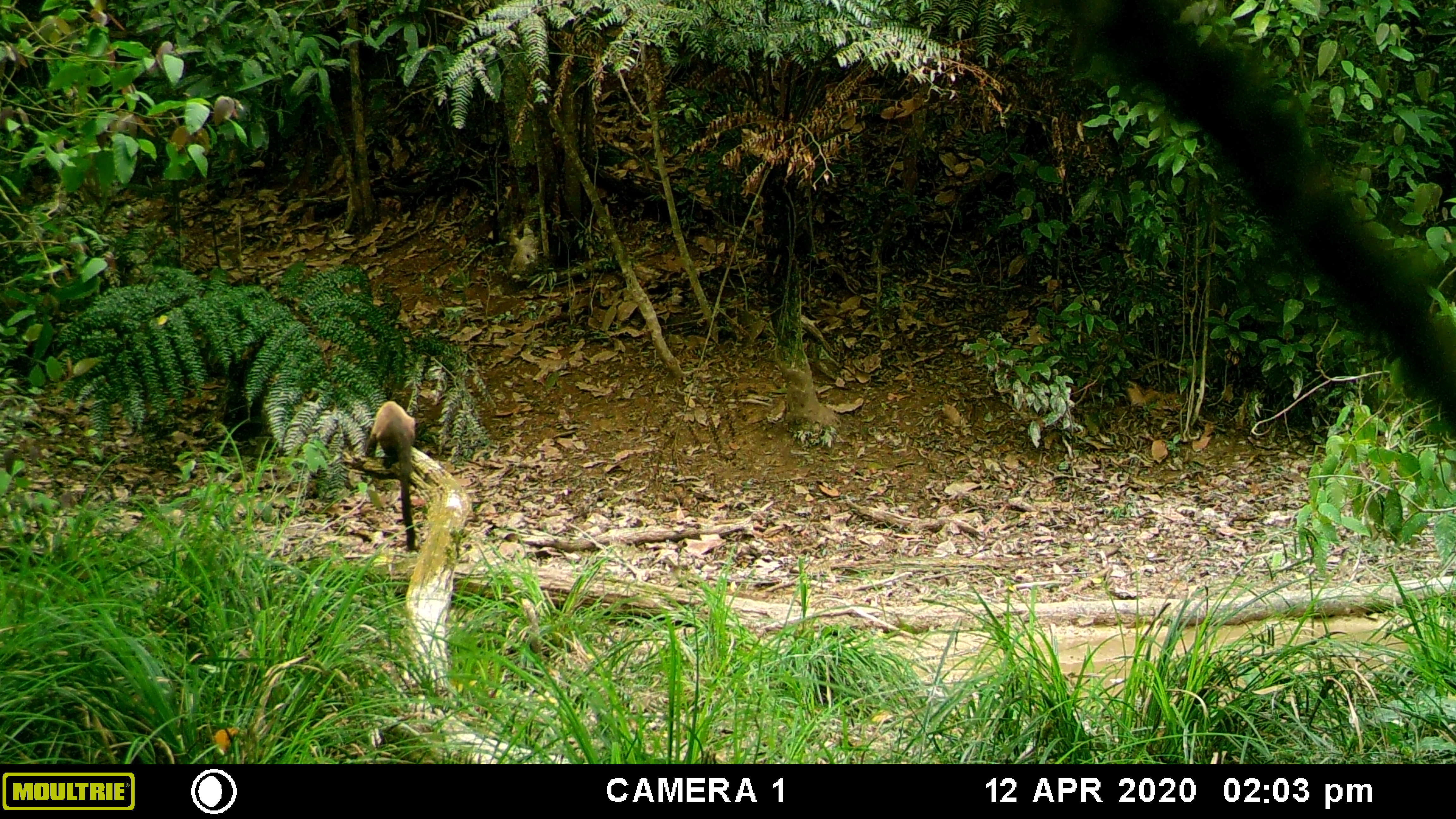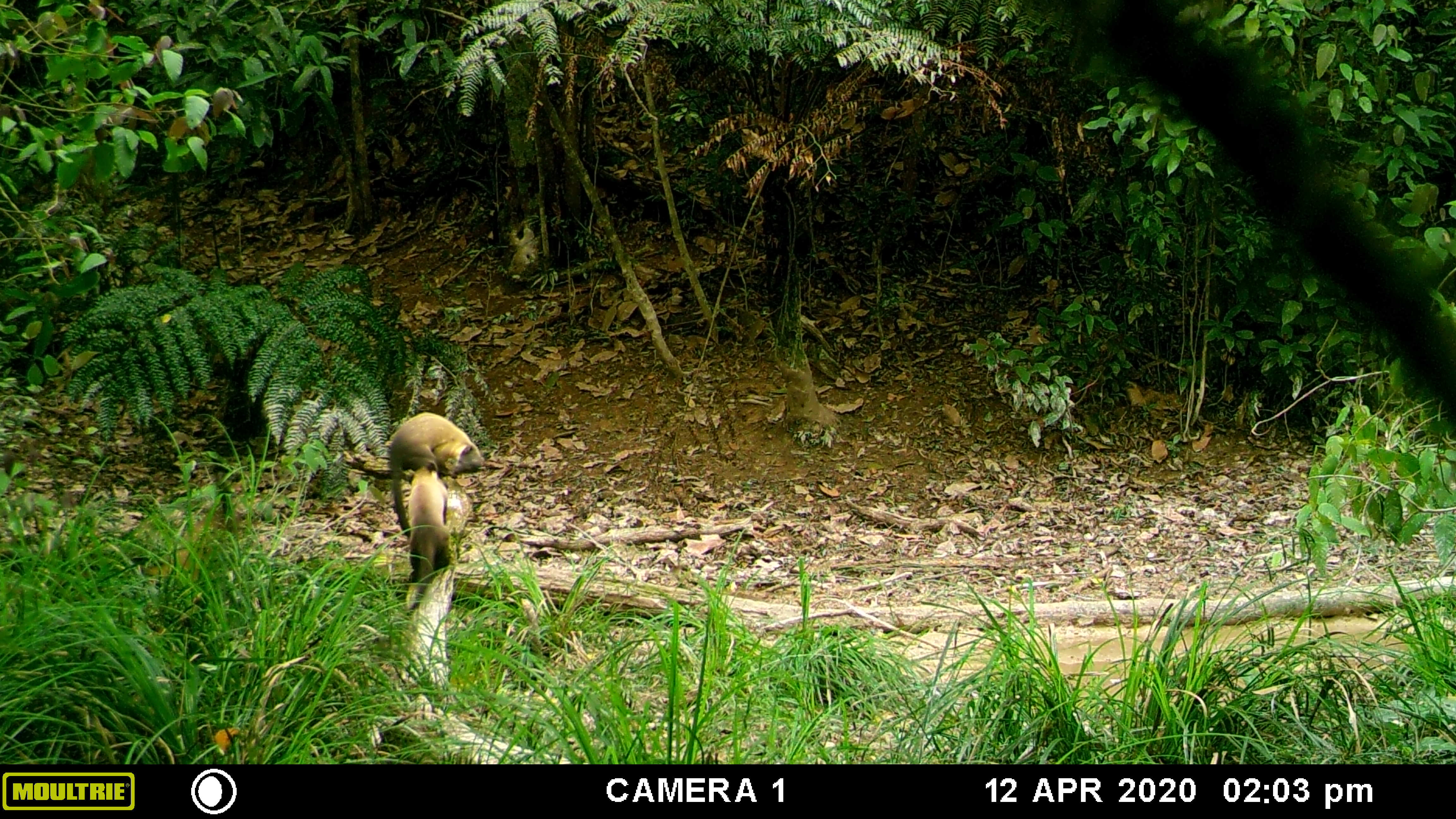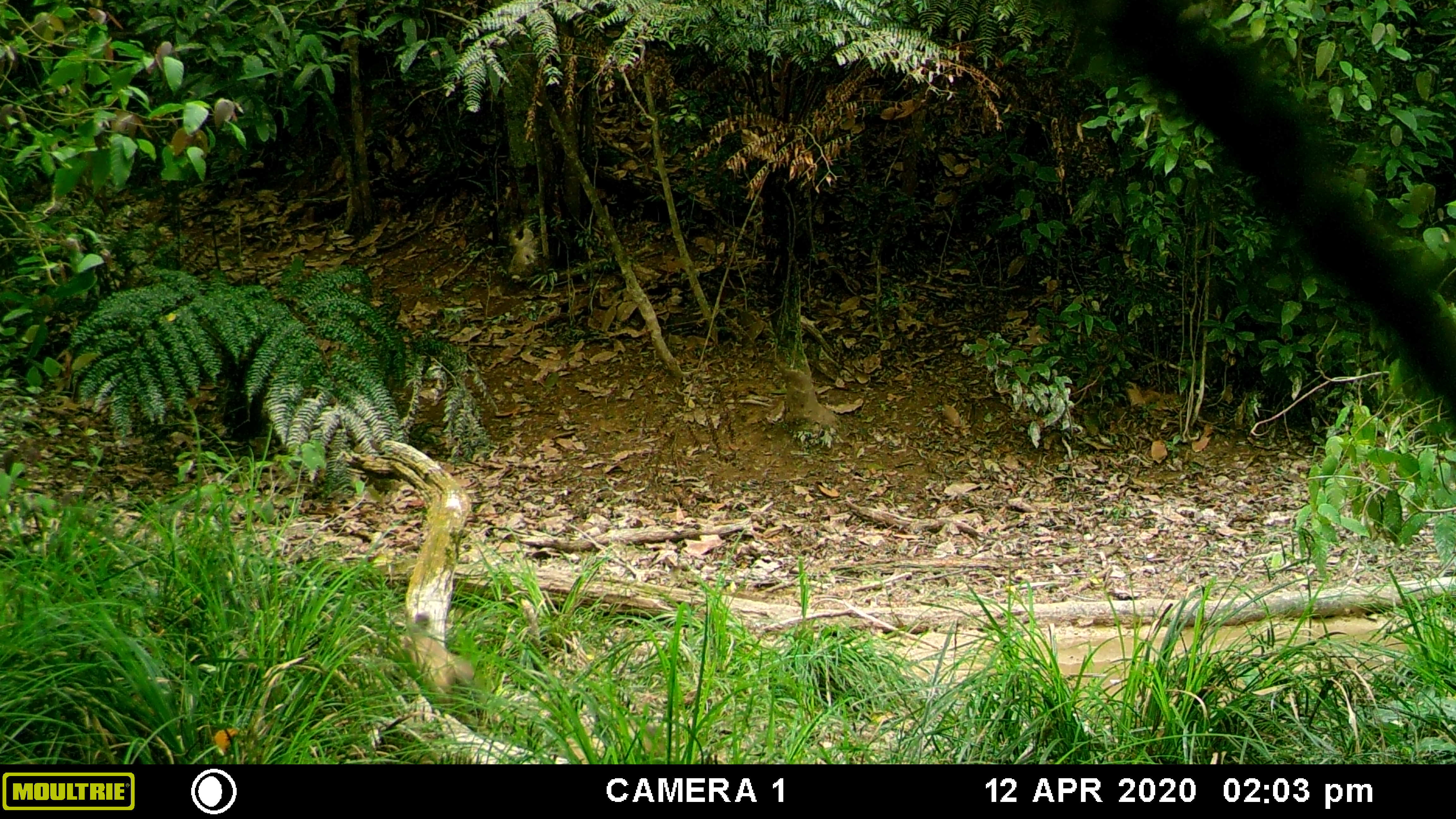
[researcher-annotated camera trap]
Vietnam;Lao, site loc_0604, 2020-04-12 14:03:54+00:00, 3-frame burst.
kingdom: Animalia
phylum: Chordata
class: Mammalia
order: Carnivora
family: Mustelidae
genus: Martes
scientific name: Martes flavigula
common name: yellow-throated marten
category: yellow throated marten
Yellow throated marten (yellow-throated marten) (Martes flavigula). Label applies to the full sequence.